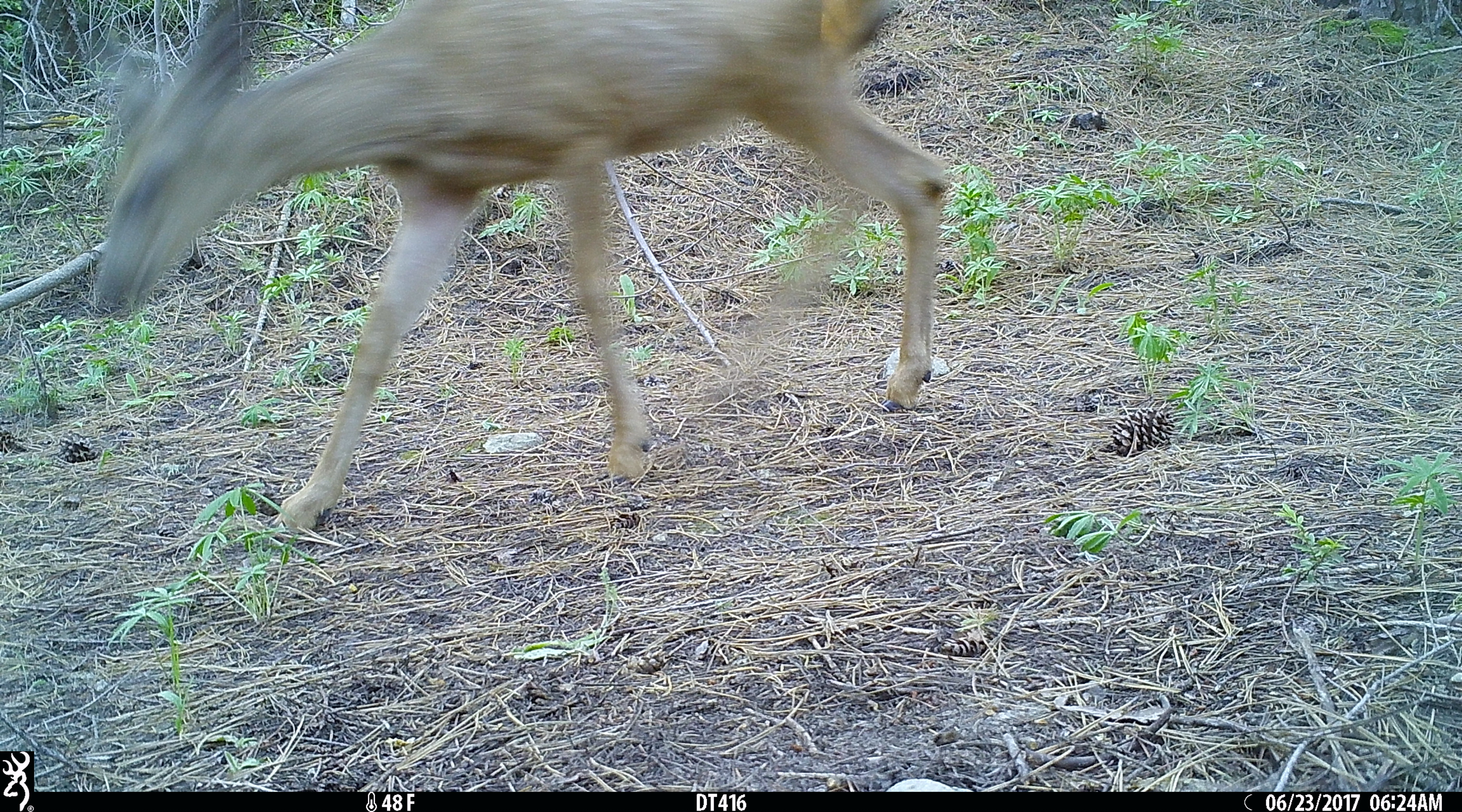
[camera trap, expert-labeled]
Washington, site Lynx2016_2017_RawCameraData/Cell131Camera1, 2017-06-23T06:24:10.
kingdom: Animalia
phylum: Chordata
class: Mammalia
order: Artiodactyla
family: Cervidae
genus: Odocoileus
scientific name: Odocoileus hemionus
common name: mule deer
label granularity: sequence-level